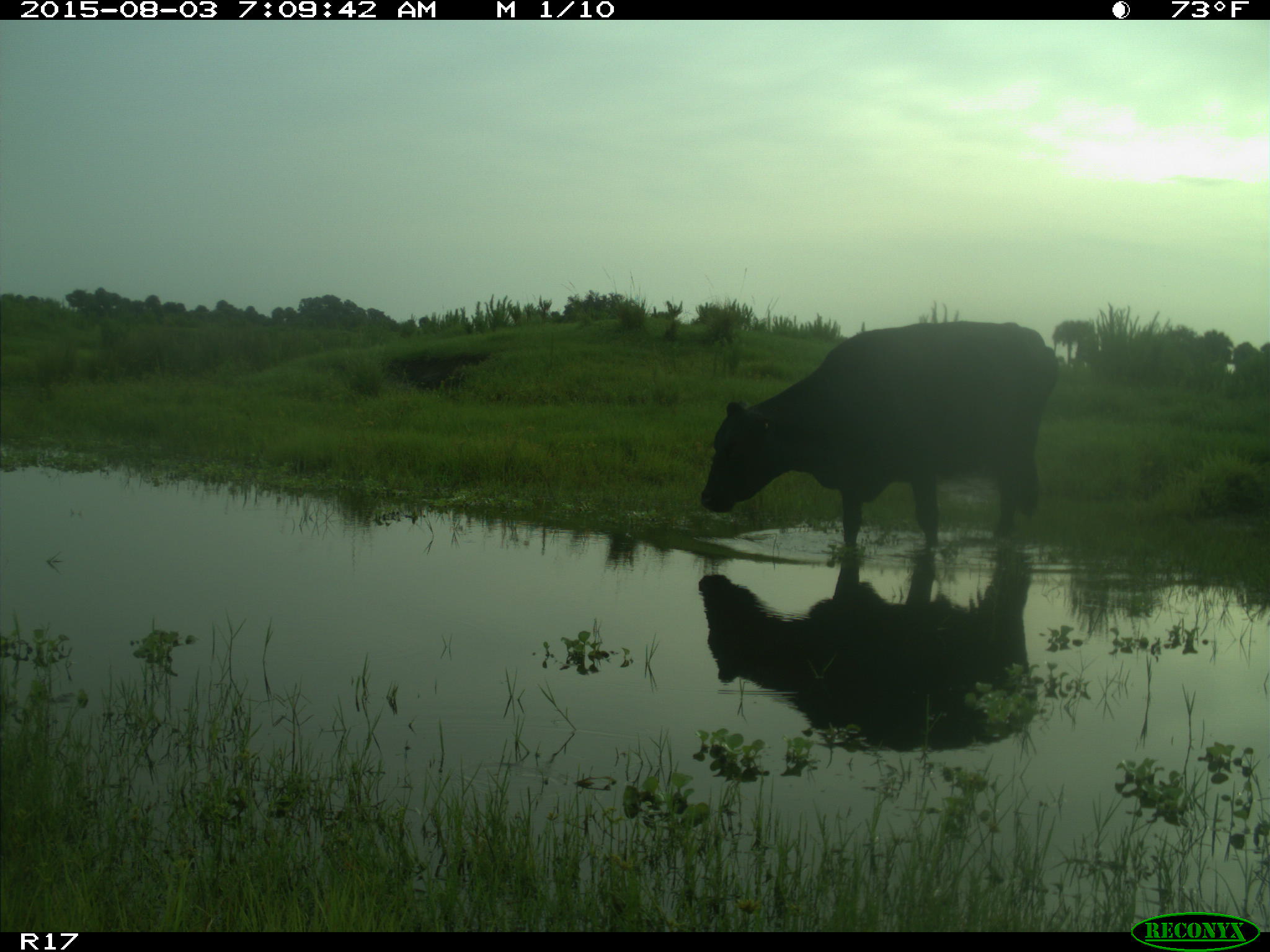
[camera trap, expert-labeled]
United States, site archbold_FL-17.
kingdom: Animalia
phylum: Chordata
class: Mammalia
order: Artiodactyla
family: Bovidae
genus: Bos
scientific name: Bos taurus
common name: domestic cow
Bos taurus (domestic cow).